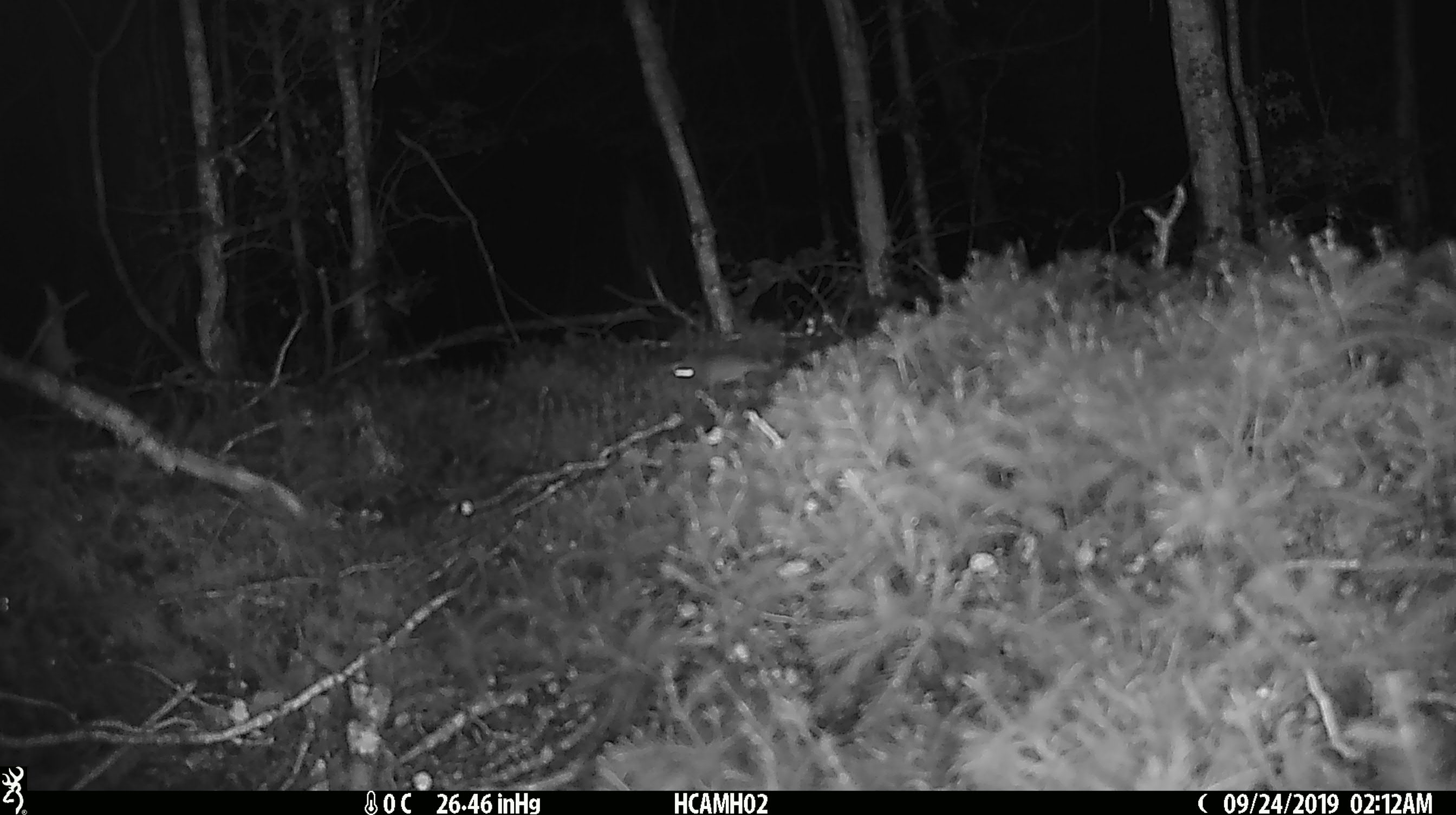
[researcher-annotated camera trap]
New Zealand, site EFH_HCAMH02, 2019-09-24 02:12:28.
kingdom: Animalia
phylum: Chordata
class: Mammalia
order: Rodentia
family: Muridae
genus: Mus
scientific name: Mus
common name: mouse